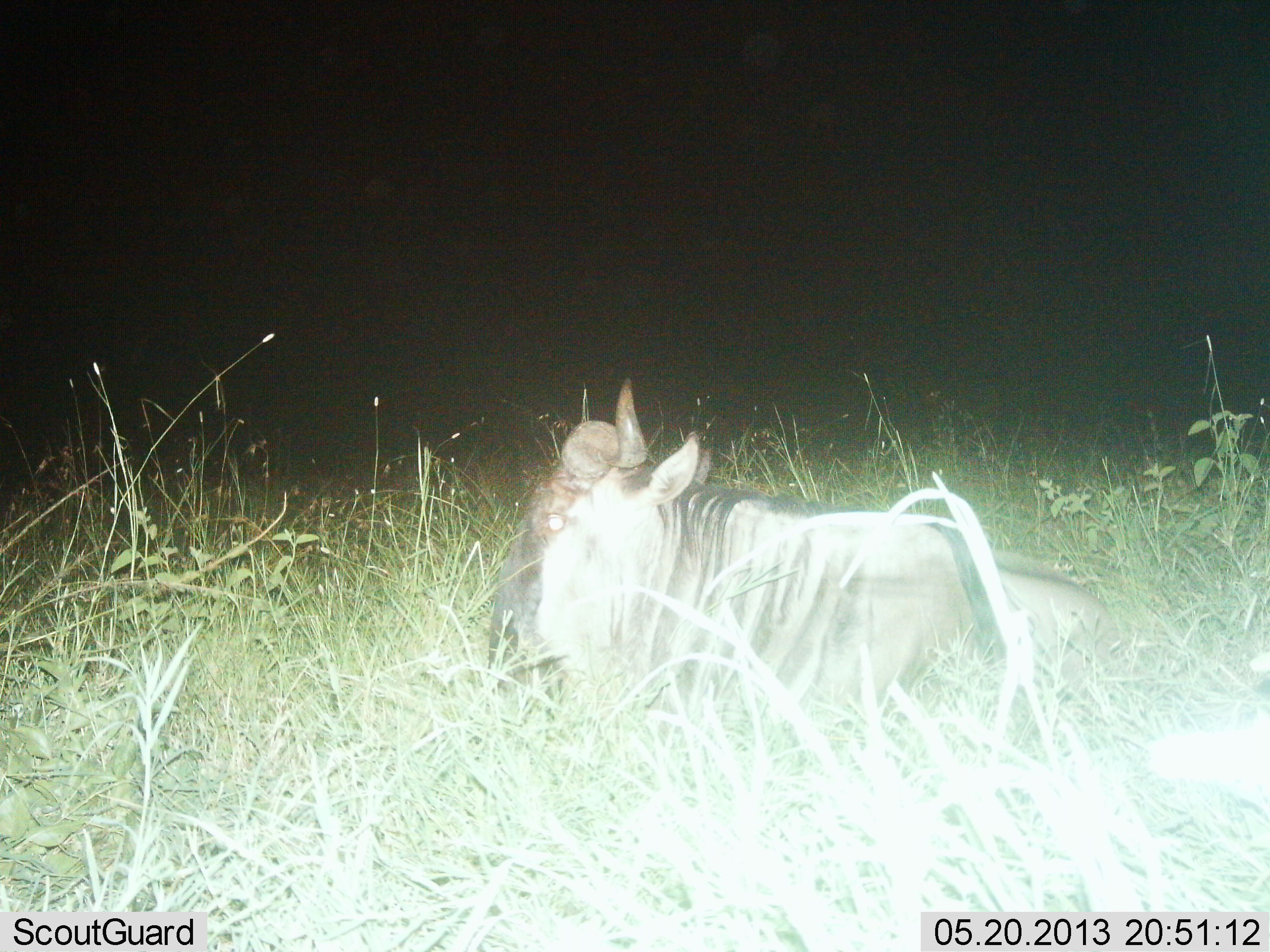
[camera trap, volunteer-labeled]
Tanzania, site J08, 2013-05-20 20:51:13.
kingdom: Animalia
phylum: Chordata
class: Mammalia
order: Artiodactyla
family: Bovidae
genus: Connochaetes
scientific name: Connochaetes taurinus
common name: blue wildebeest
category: wildebeest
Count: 1.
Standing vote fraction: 0%.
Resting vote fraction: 100%.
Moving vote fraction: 0%.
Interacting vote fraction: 0%.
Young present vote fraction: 0%.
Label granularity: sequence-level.